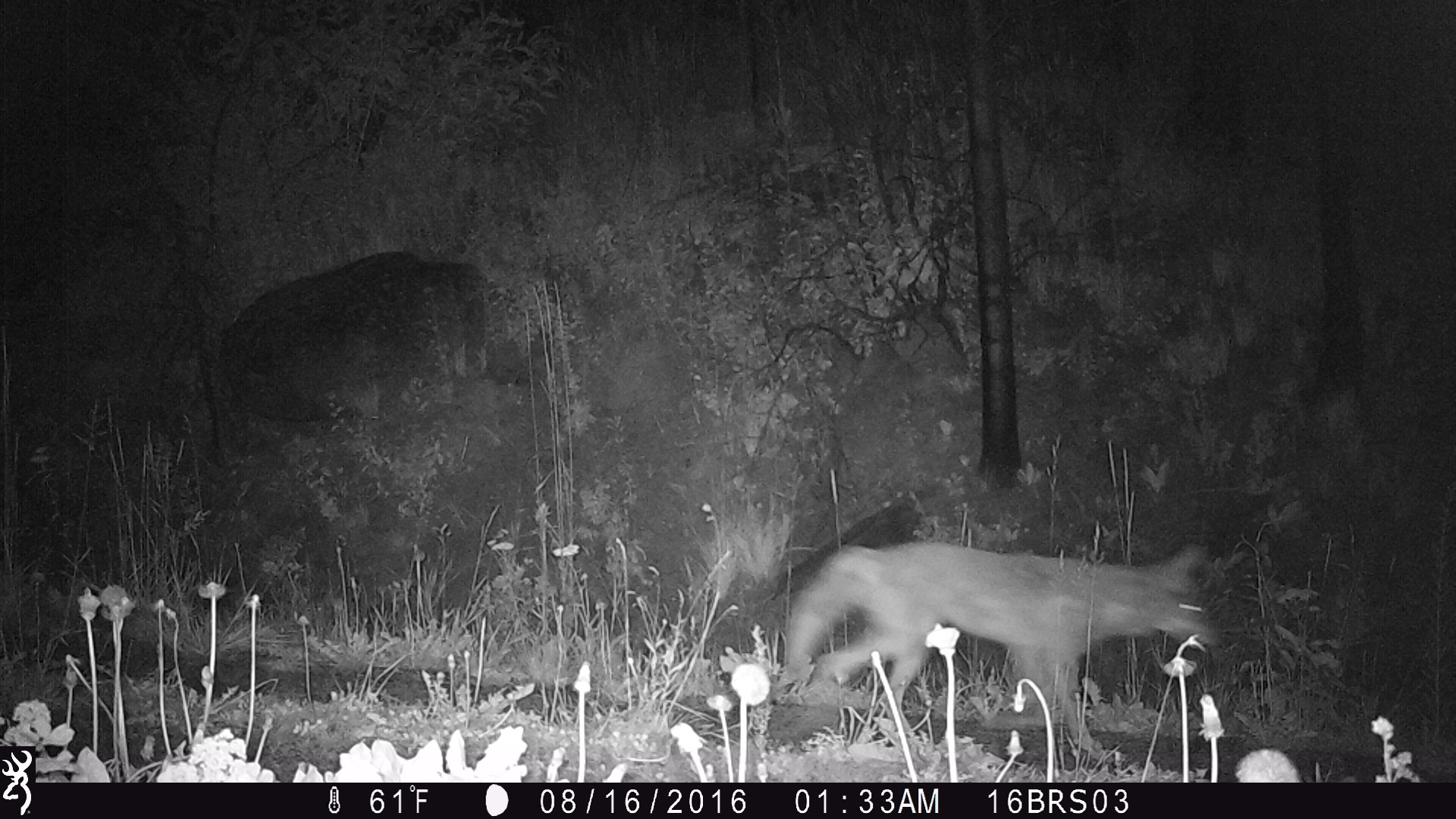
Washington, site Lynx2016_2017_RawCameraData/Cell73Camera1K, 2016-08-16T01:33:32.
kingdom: Animalia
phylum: Chordata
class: Mammalia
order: Carnivora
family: Canidae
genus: Canis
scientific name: Canis latrans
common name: coyote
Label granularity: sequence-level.